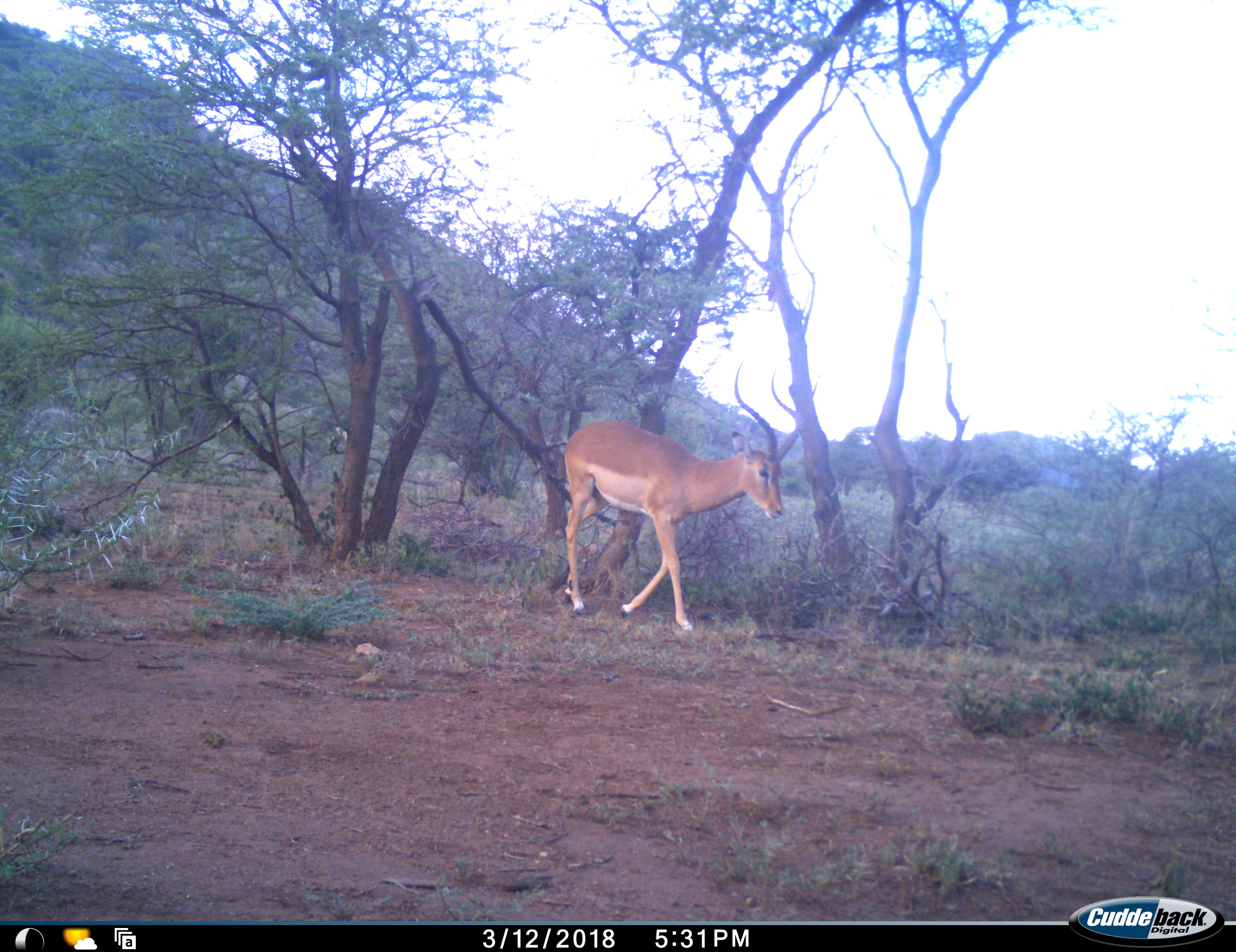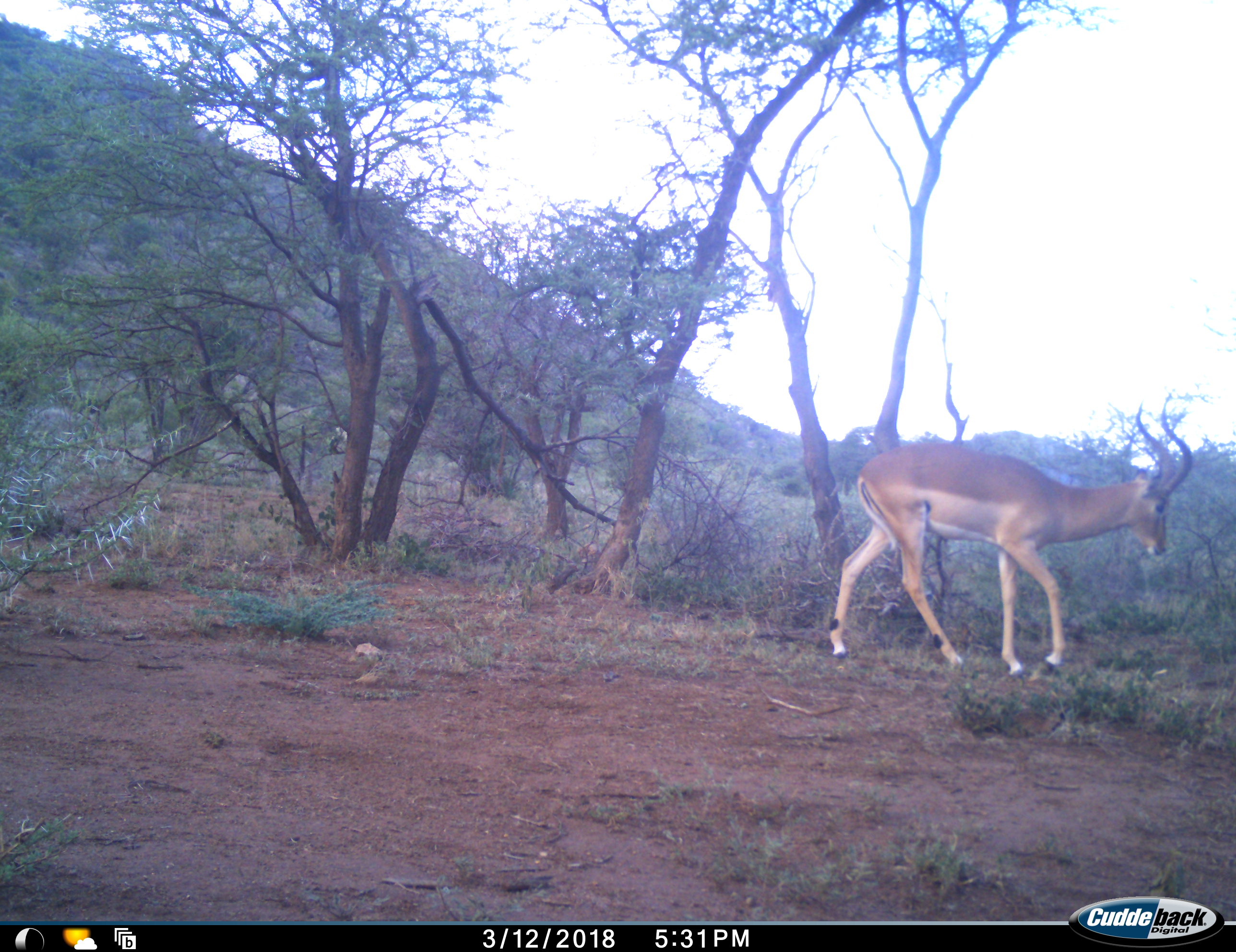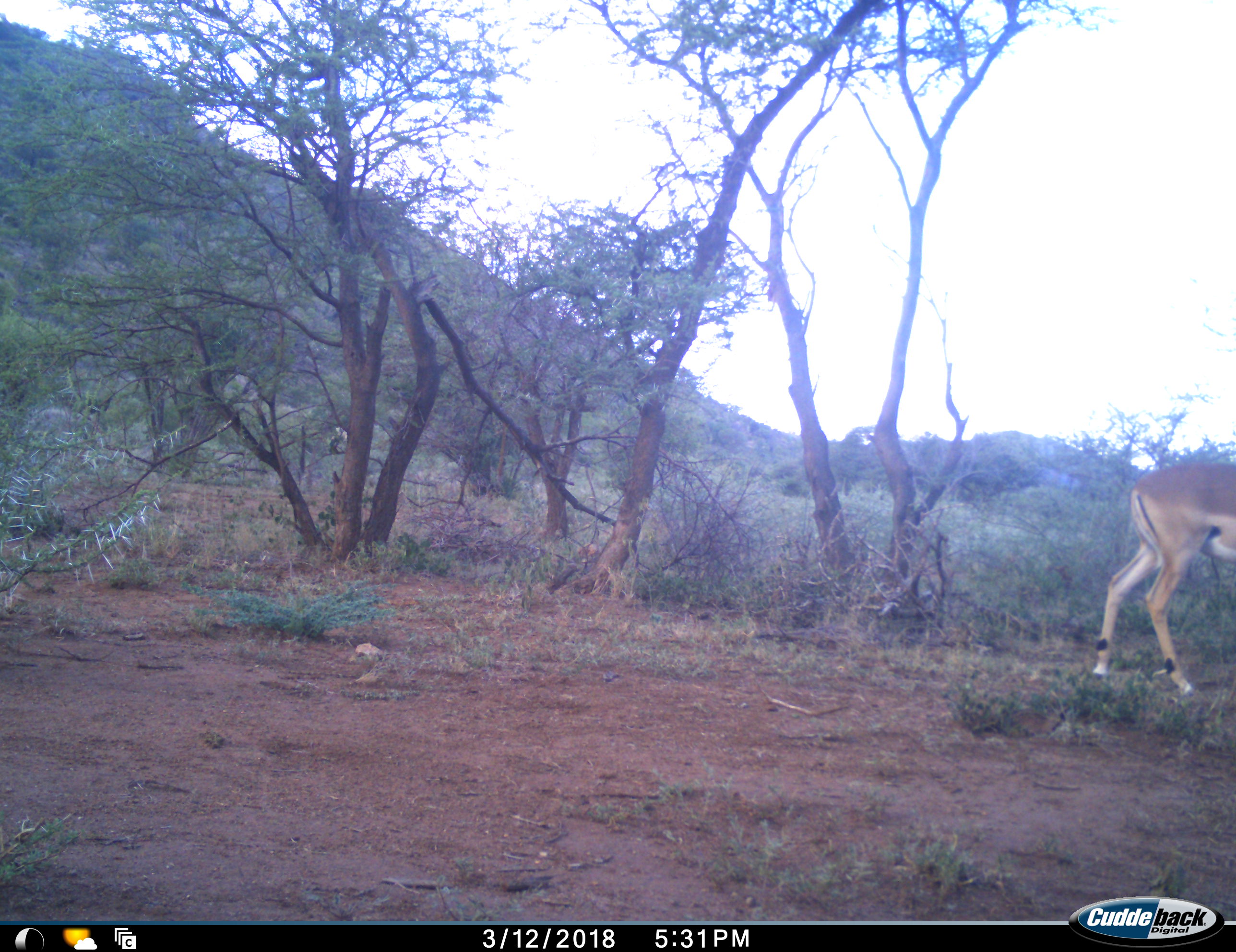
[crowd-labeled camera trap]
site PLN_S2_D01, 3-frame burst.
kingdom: Animalia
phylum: Chordata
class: Mammalia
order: Artiodactyla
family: Bovidae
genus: Aepyceros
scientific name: Aepyceros melampus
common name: impala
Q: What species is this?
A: Impala (Aepyceros melampus).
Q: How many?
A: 1.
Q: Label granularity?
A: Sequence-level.